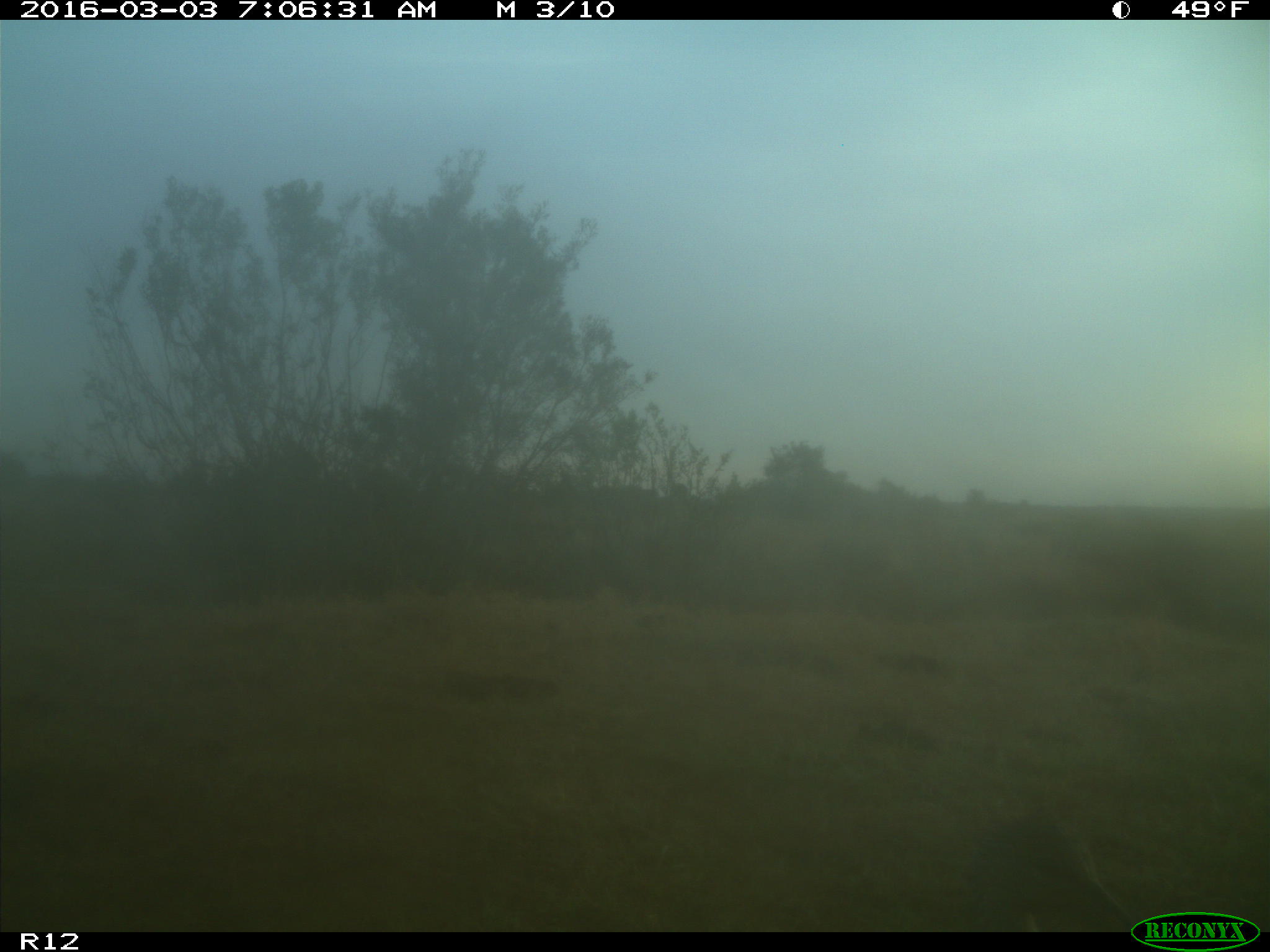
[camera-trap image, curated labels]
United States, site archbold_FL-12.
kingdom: Animalia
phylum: Chordata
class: Aves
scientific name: Aves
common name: birds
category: unidentified bird